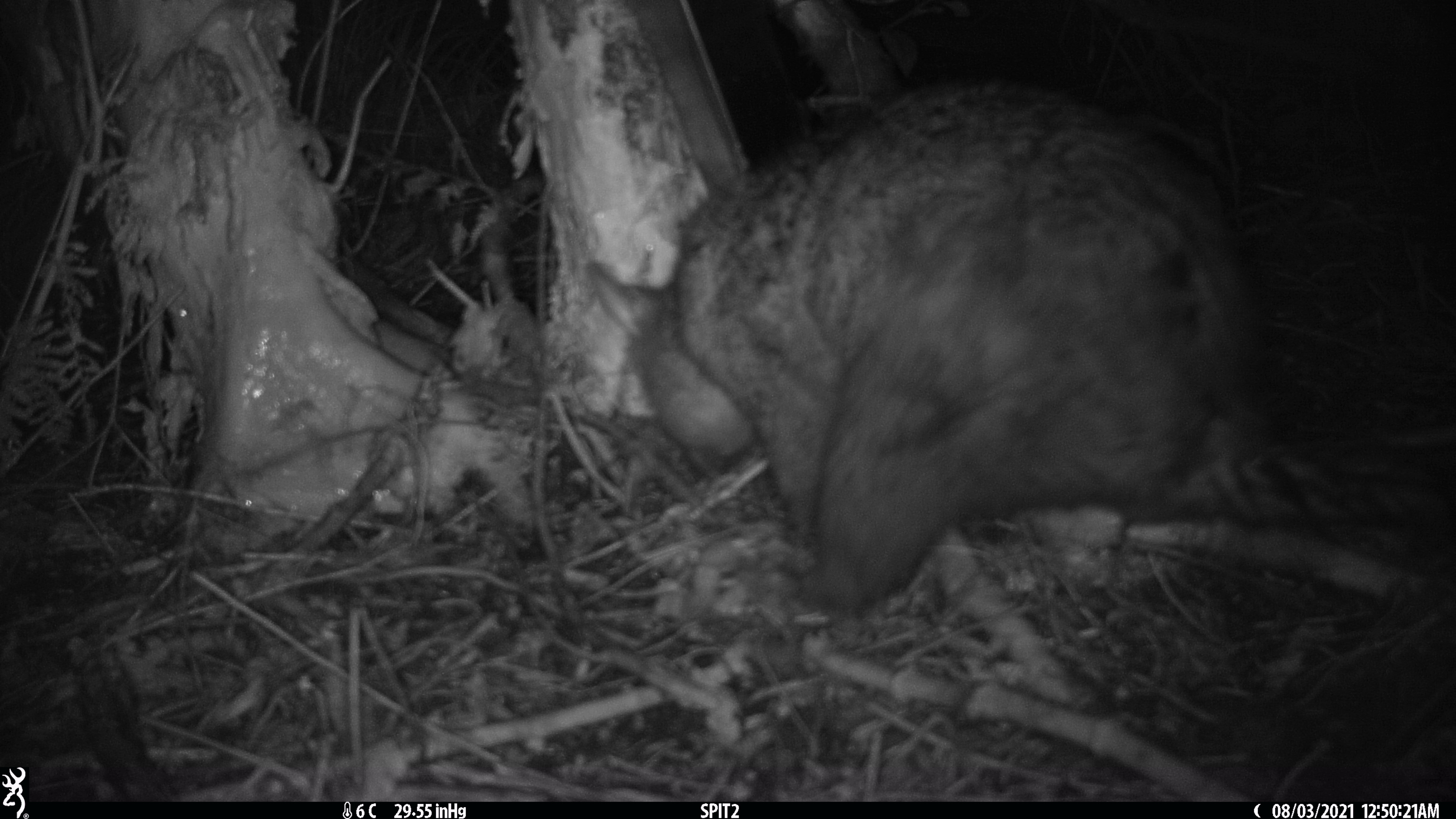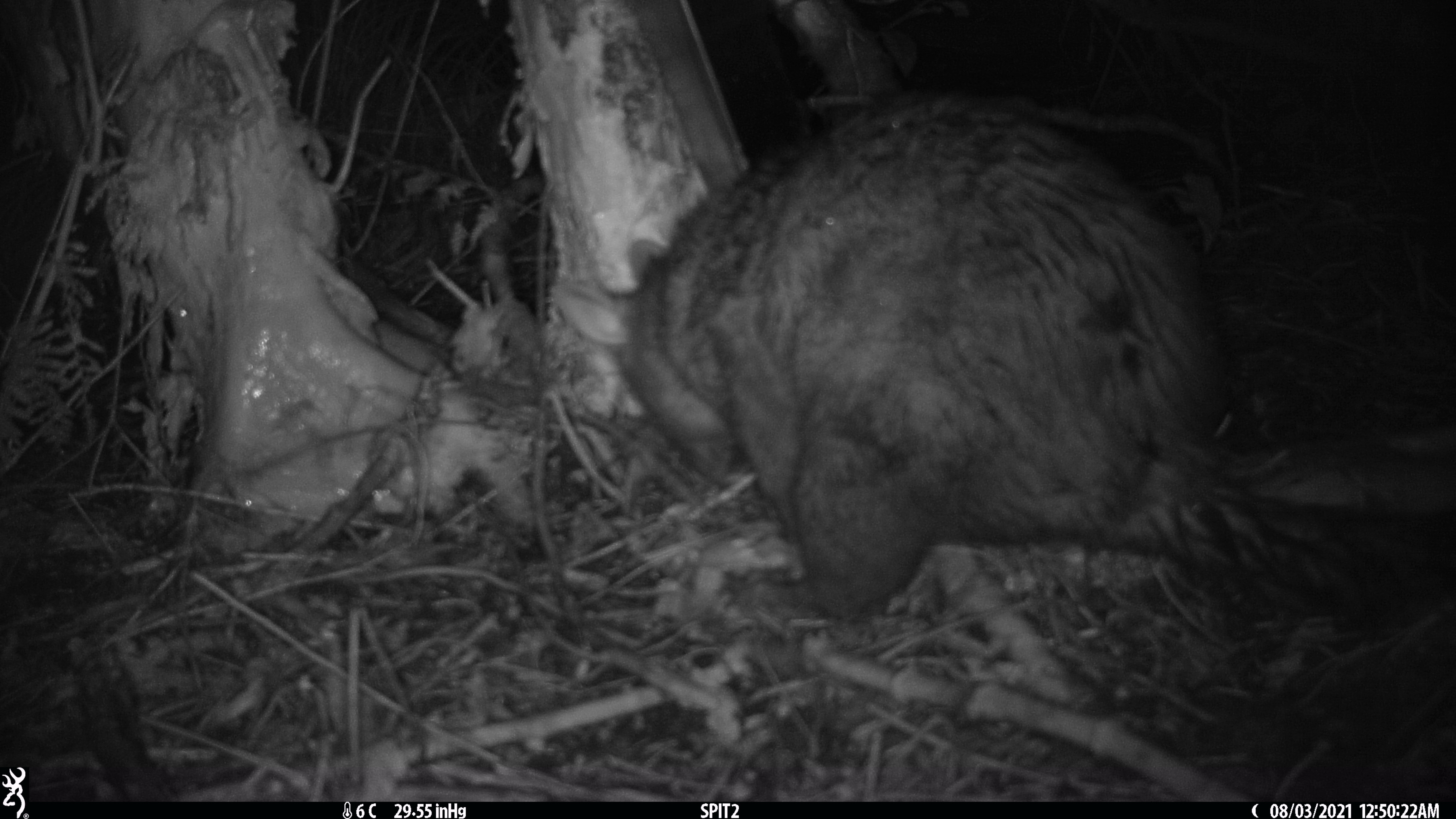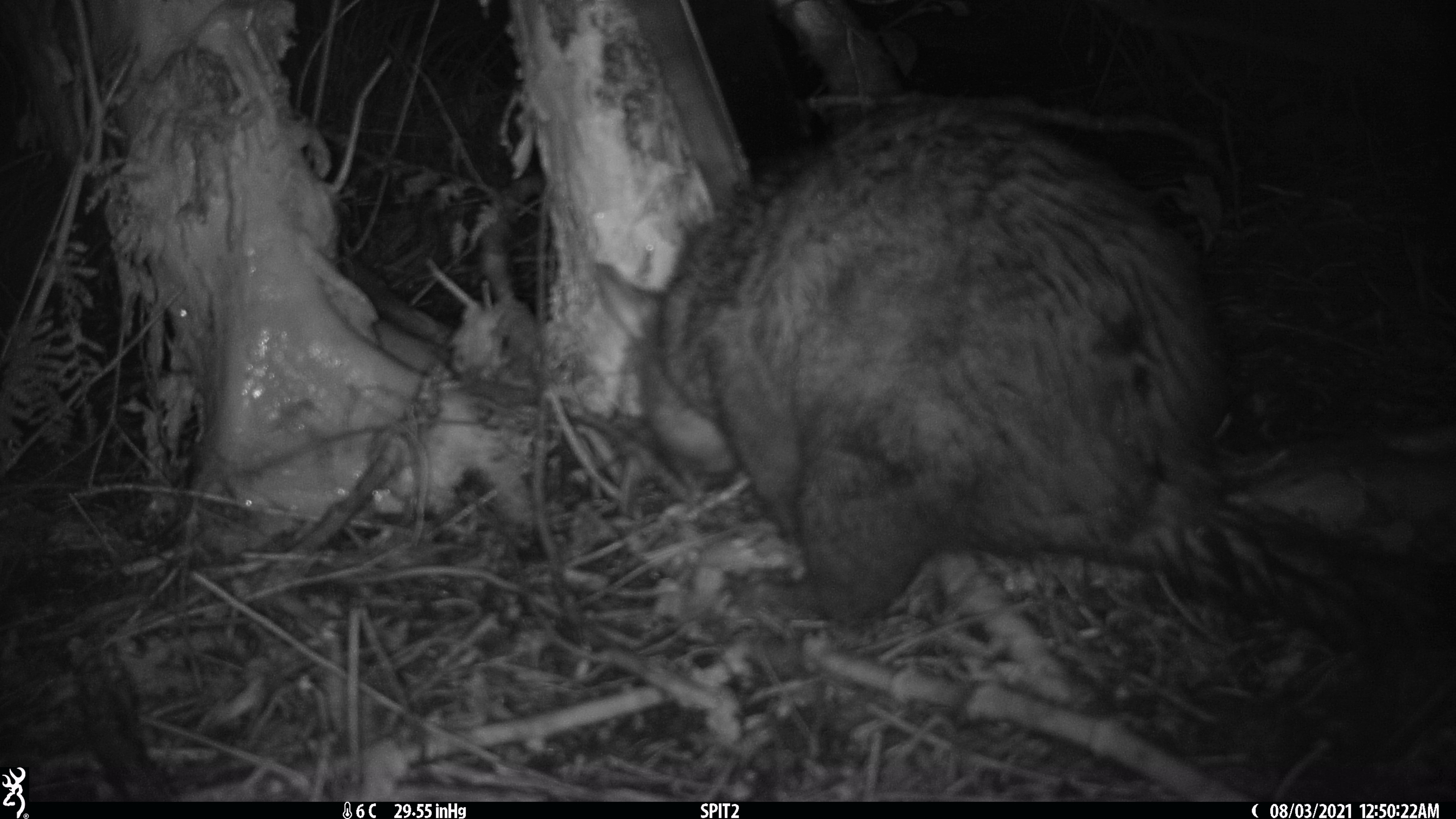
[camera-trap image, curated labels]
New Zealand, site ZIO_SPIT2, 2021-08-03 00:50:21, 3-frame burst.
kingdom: Animalia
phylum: Chordata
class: Mammalia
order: Diprotodontia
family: Phalangeridae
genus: Trichosurus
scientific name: Trichosurus vulpecula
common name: common brushtail possum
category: possum